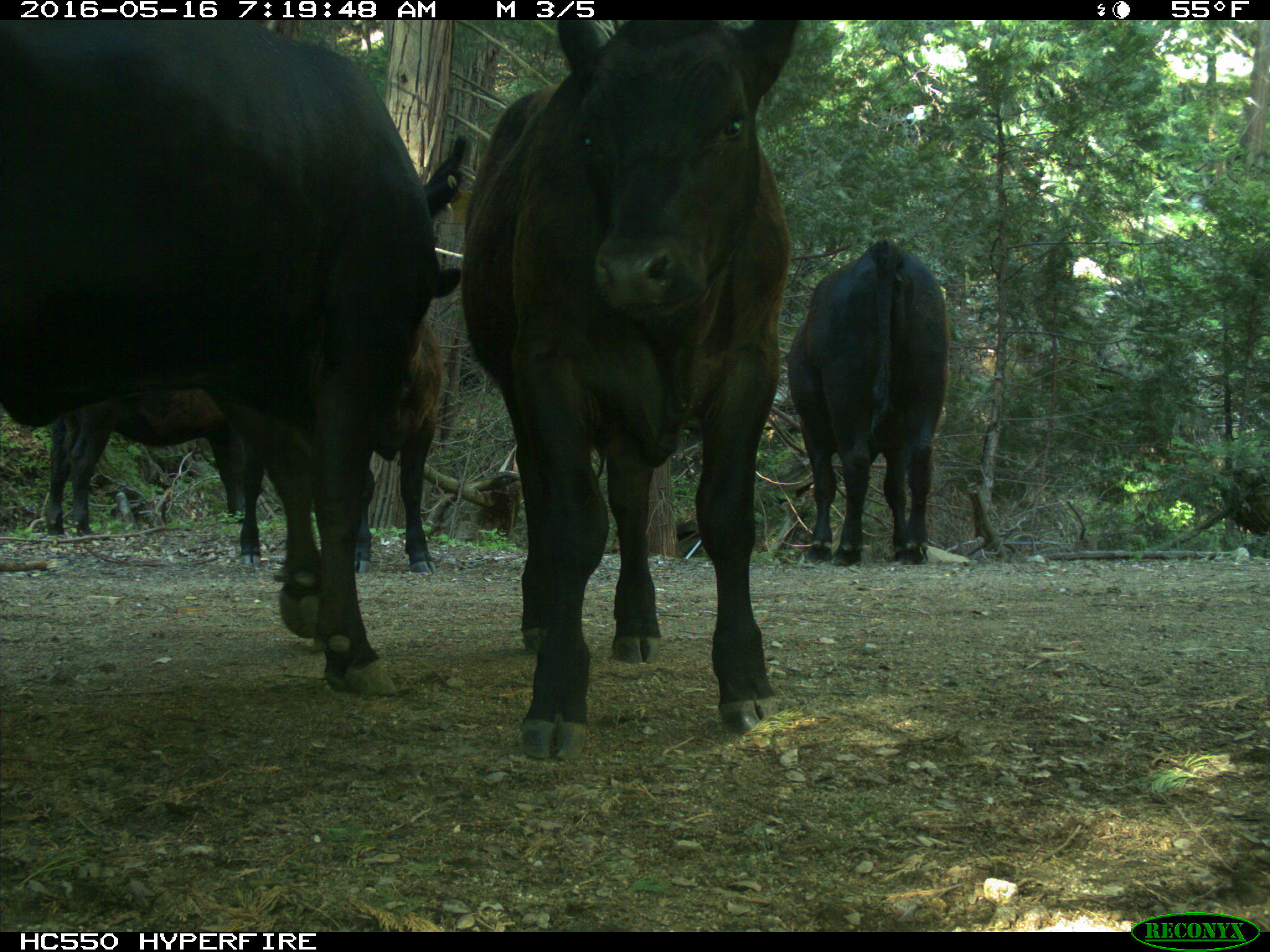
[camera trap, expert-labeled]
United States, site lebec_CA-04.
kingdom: Animalia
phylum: Chordata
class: Mammalia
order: Artiodactyla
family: Bovidae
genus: Bos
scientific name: Bos taurus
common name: domestic cow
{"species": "Bos taurus (domestic cow)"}